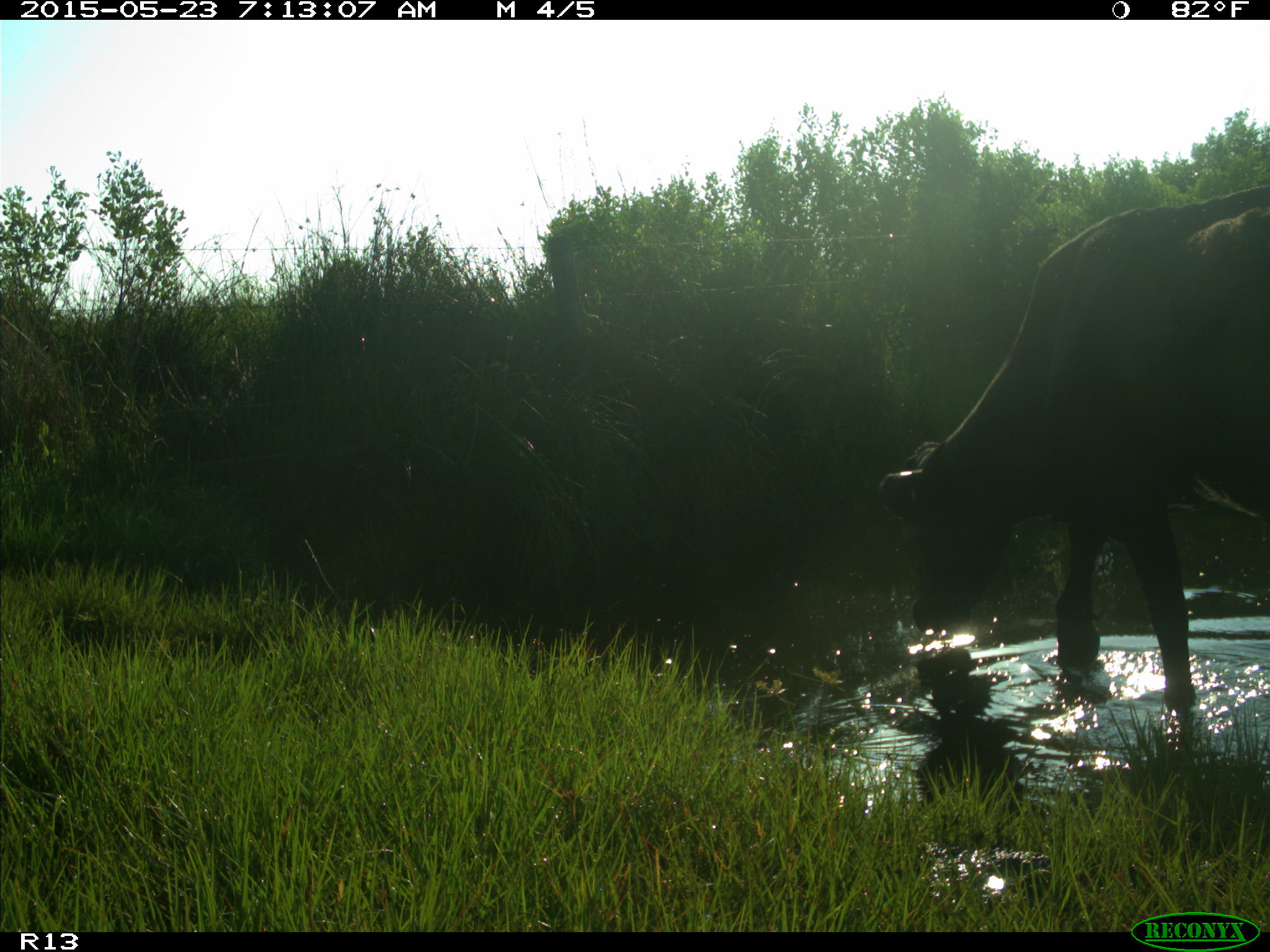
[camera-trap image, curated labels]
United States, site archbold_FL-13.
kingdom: Animalia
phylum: Chordata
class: Mammalia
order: Artiodactyla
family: Bovidae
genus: Bos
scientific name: Bos taurus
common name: domestic cow